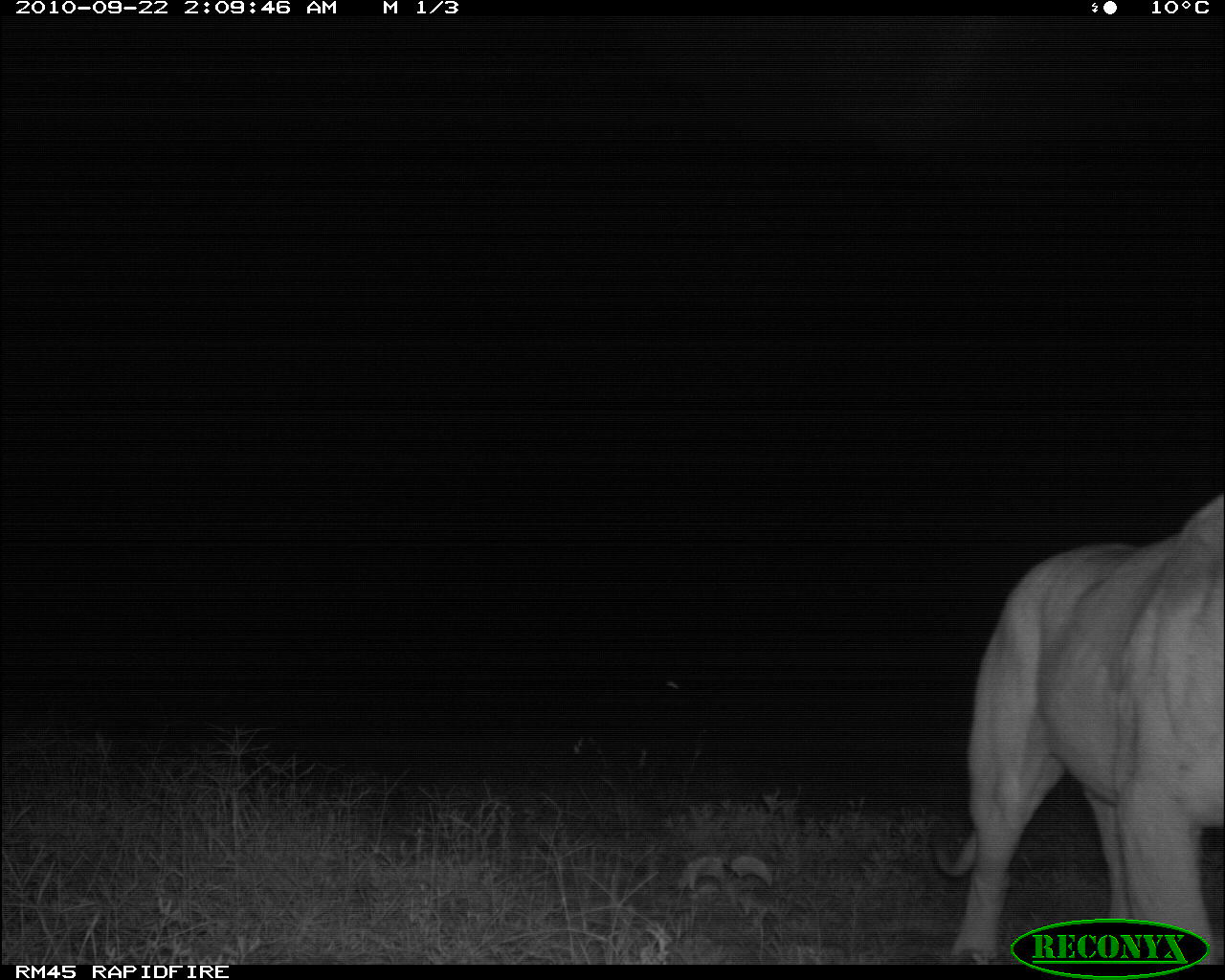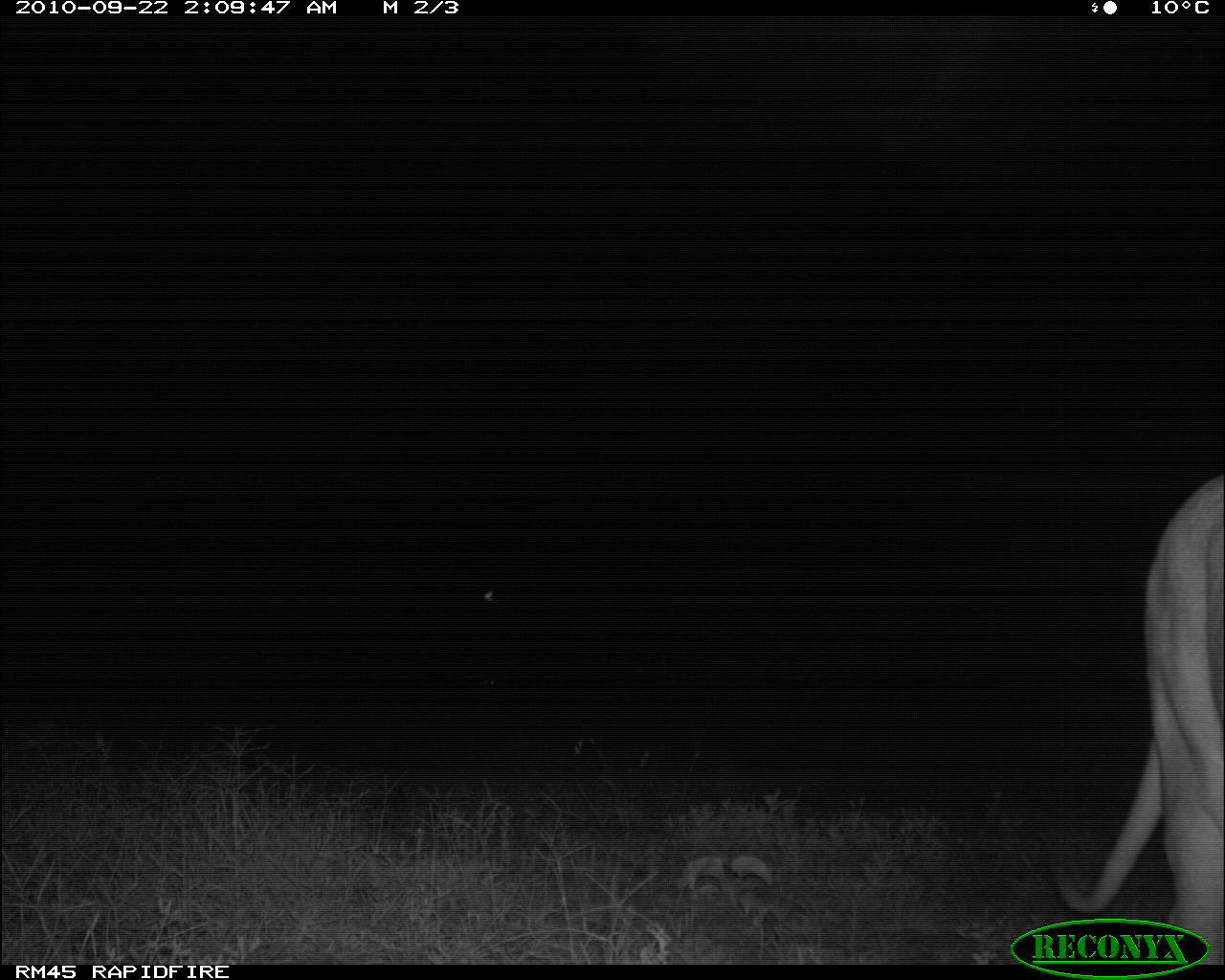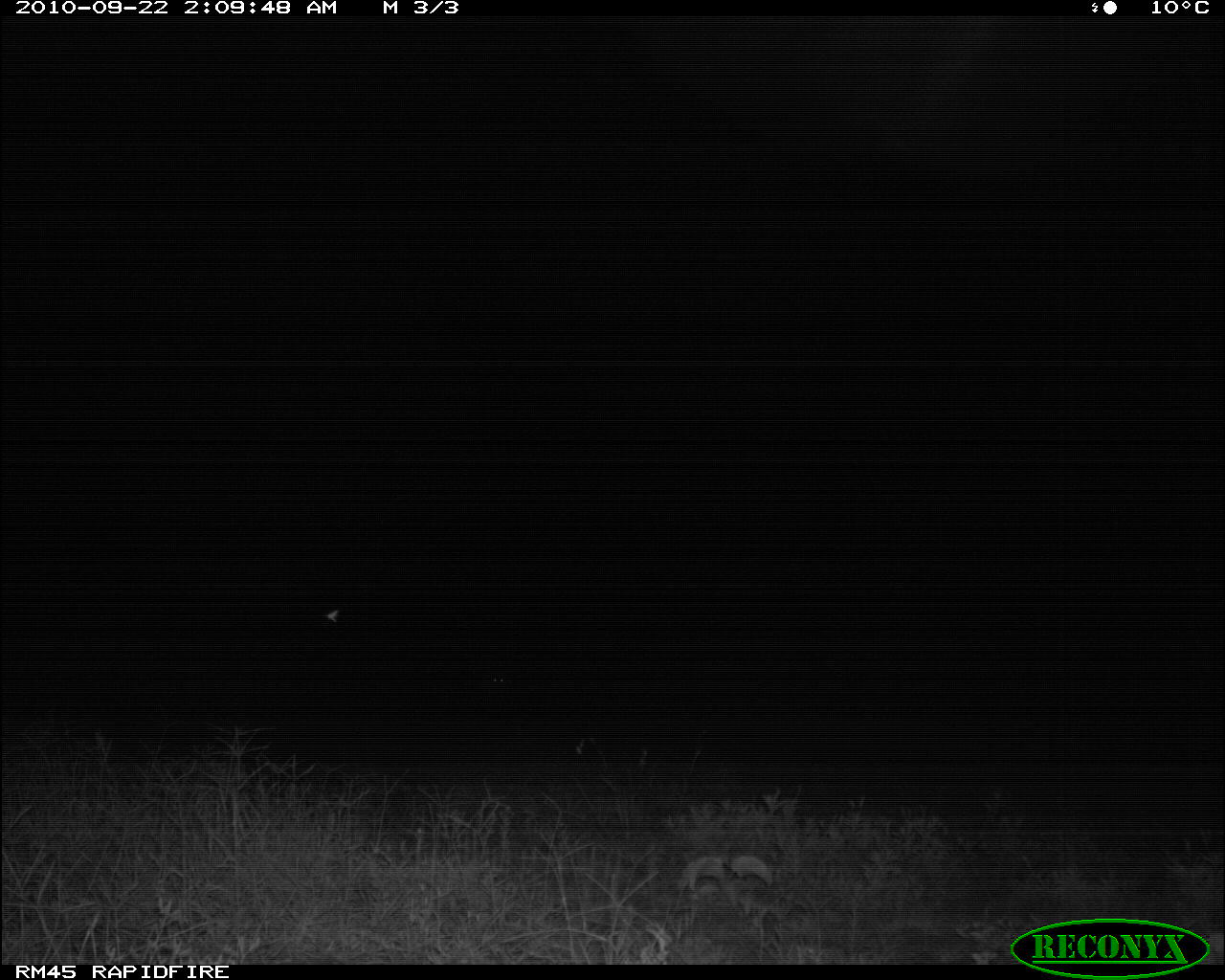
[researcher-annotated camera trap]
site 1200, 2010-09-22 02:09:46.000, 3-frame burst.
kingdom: Animalia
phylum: Chordata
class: Mammalia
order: Carnivora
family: Felidae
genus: Panthera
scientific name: Panthera leo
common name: lion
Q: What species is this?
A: Panthera leo (lion).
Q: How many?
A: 1.